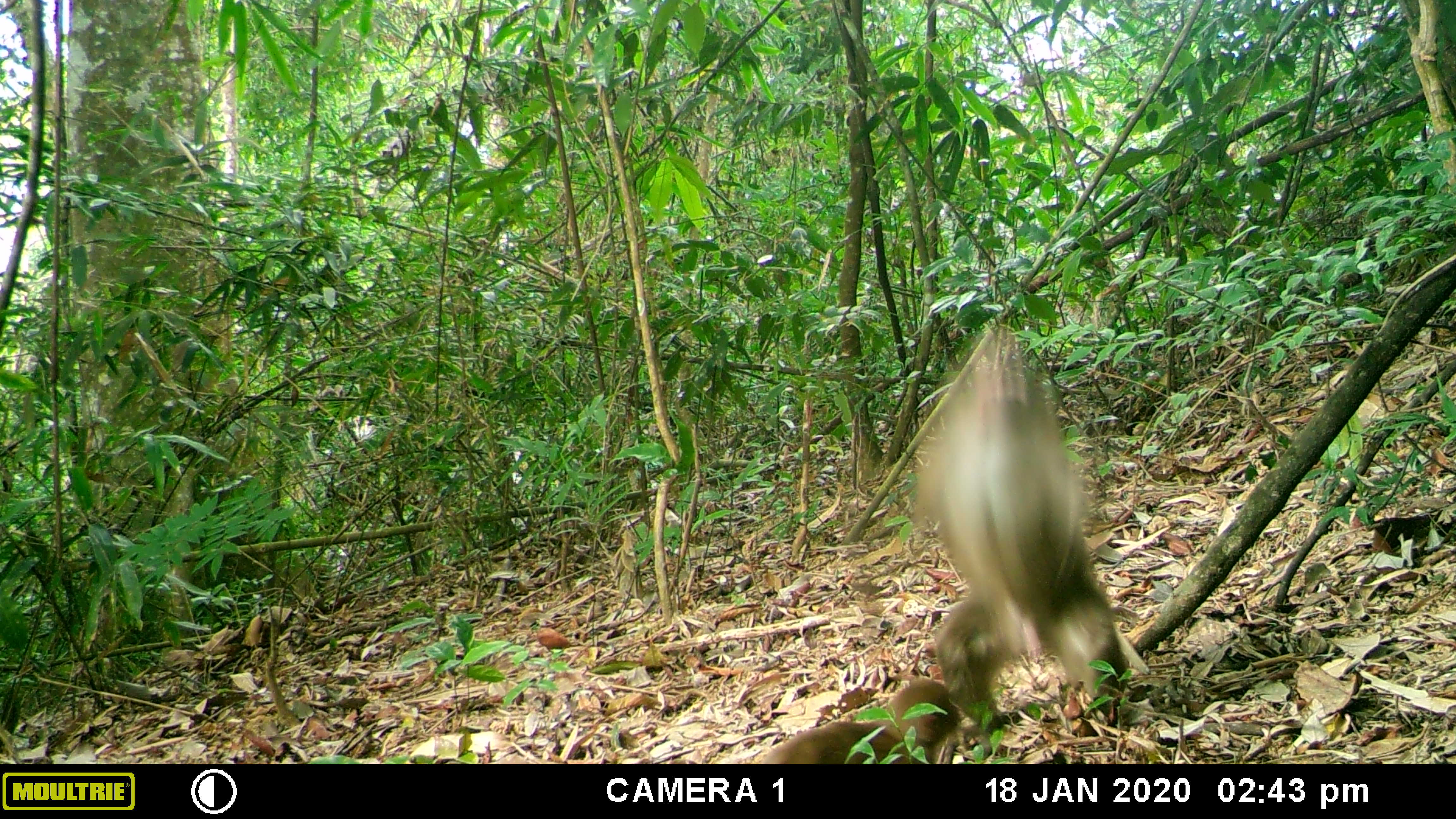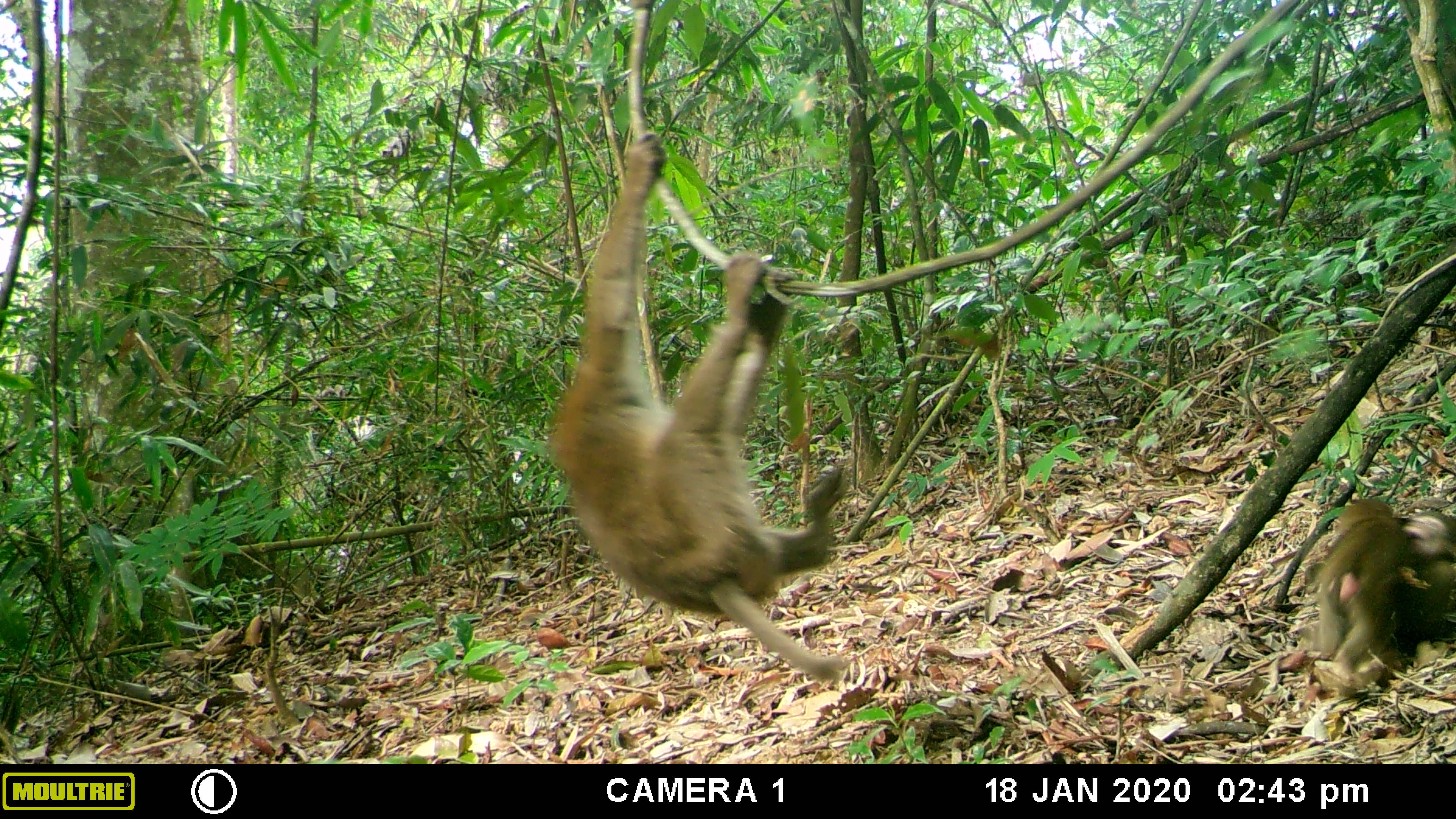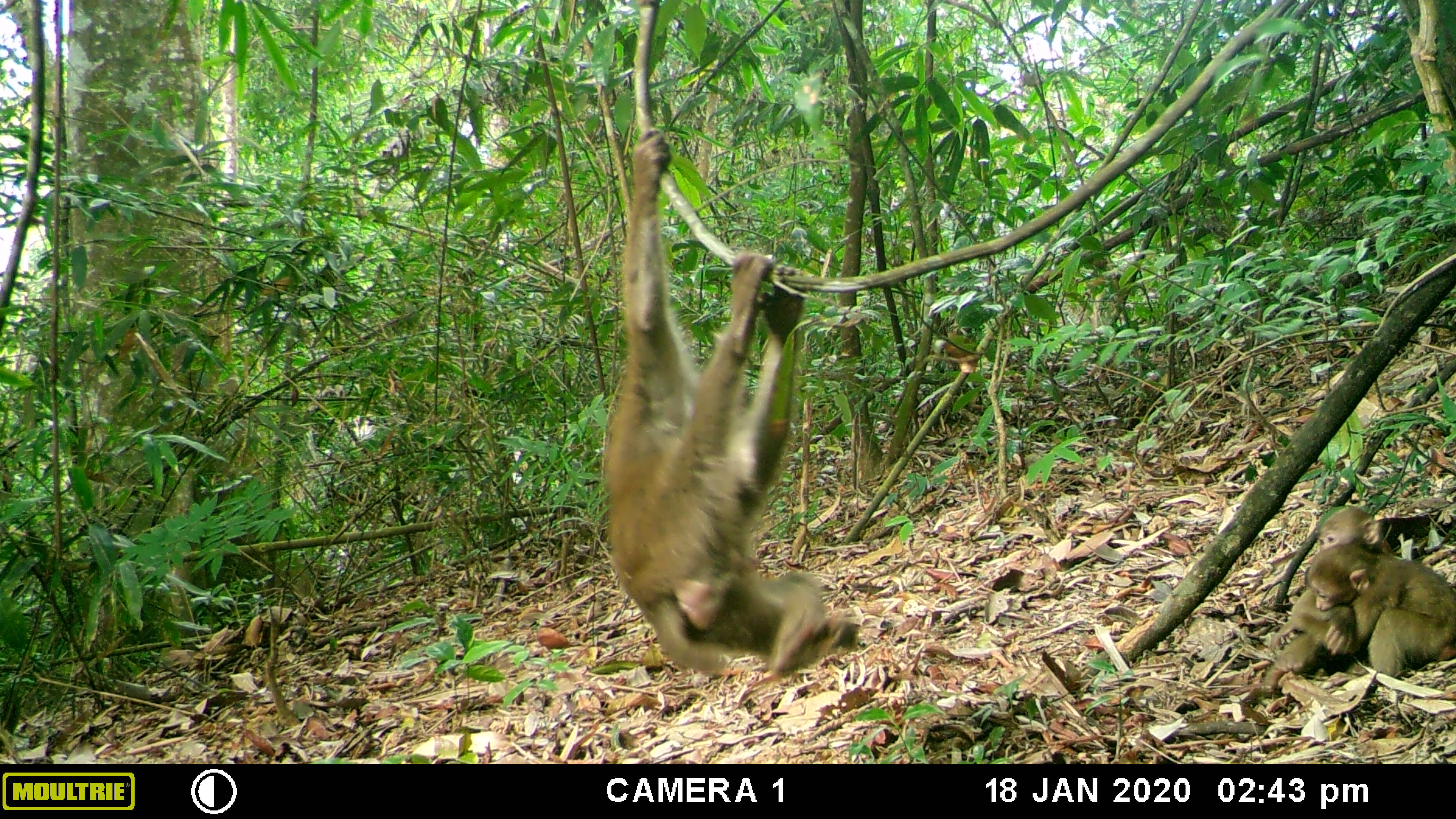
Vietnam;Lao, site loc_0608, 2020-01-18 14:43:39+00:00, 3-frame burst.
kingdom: Animalia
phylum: Chordata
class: Mammalia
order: Primates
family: Cercopithecidae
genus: Macaca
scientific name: Macaca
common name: macaques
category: assam or rhesus macaque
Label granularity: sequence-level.